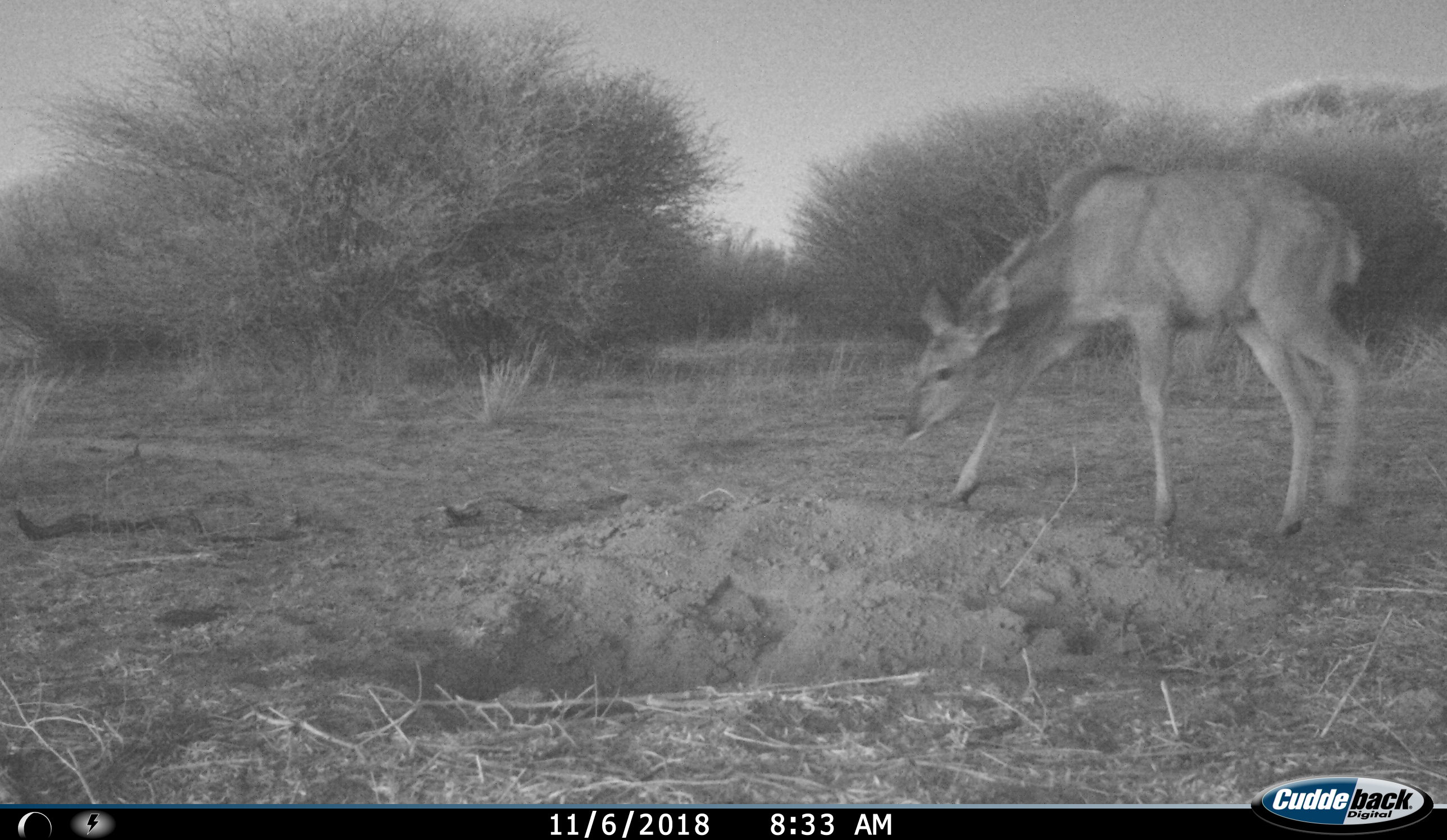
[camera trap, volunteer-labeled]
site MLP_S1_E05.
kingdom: Animalia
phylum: Chordata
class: Mammalia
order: Artiodactyla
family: Bovidae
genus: Tragelaphus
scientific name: Tragelaphus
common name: kudu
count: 1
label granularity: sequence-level